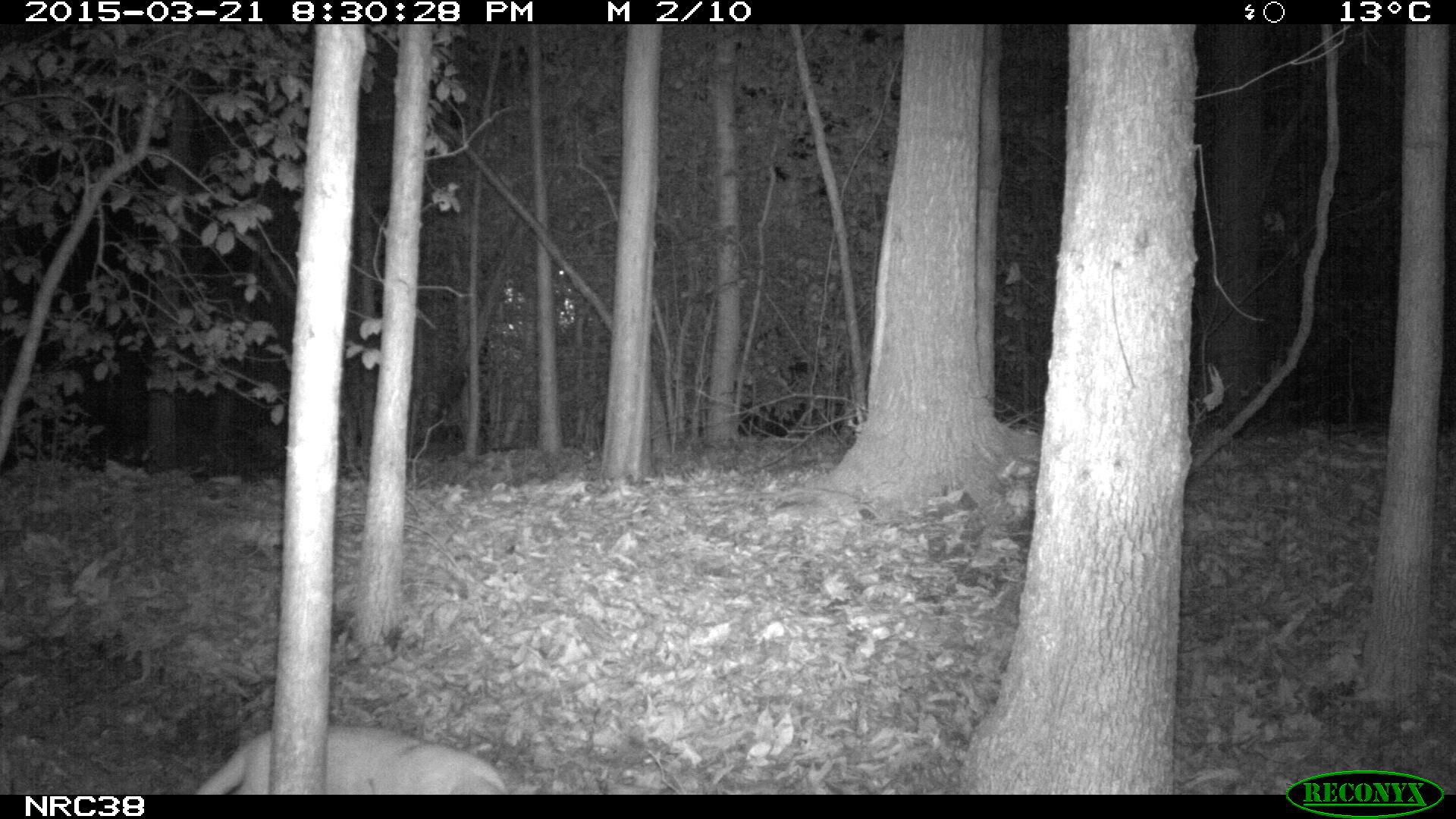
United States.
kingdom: Animalia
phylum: Chordata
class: Mammalia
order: Carnivora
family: Felidae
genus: Felis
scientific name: Felis catus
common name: domestic cat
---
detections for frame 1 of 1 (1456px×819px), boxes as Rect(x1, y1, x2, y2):
Domestic Cat: Rect(185, 710, 514, 797)